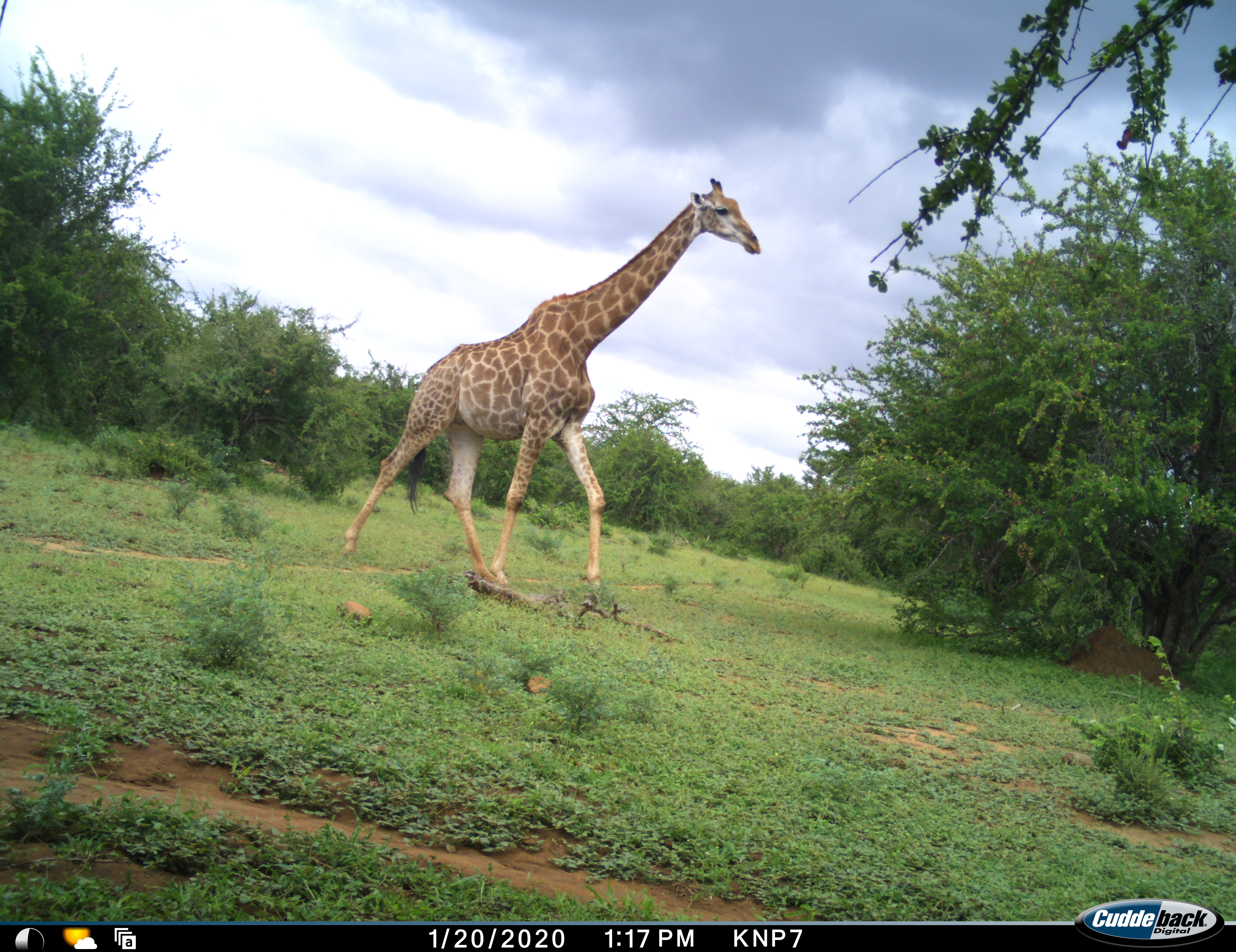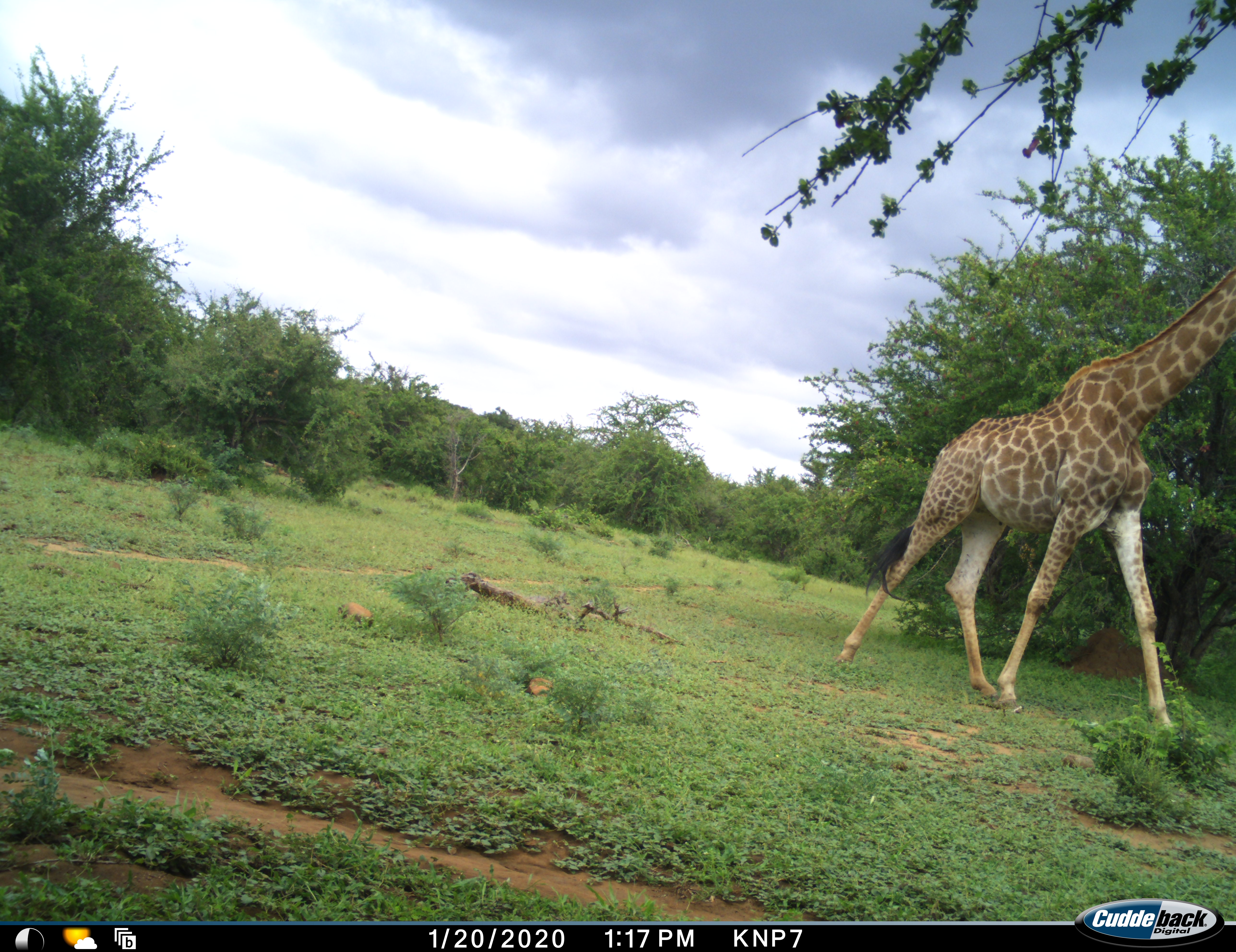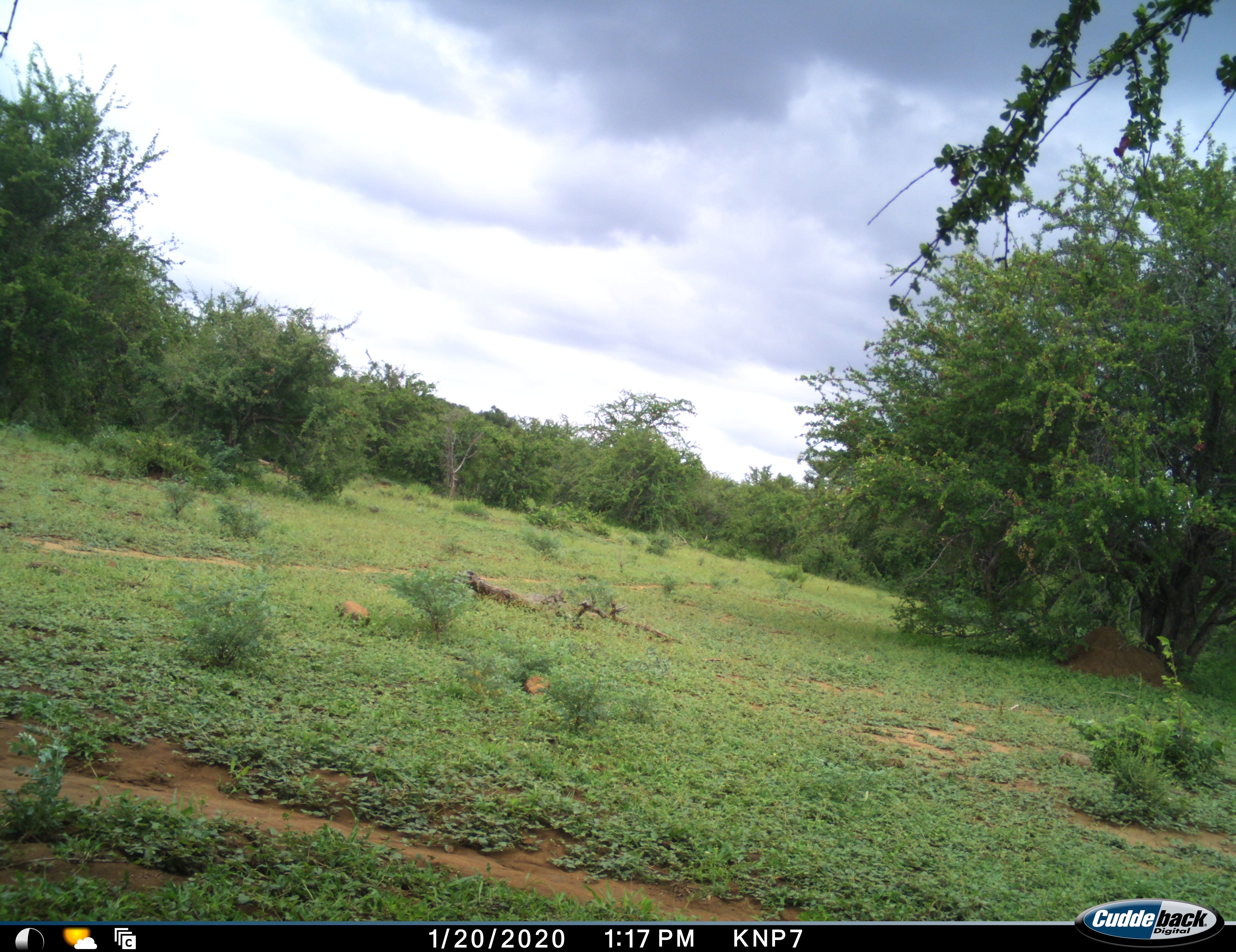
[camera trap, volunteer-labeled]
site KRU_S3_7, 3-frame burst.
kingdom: Animalia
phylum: Chordata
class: Mammalia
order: Artiodactyla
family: Giraffidae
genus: Giraffa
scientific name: Giraffa camelopardalis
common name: giraffe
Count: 1.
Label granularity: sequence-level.